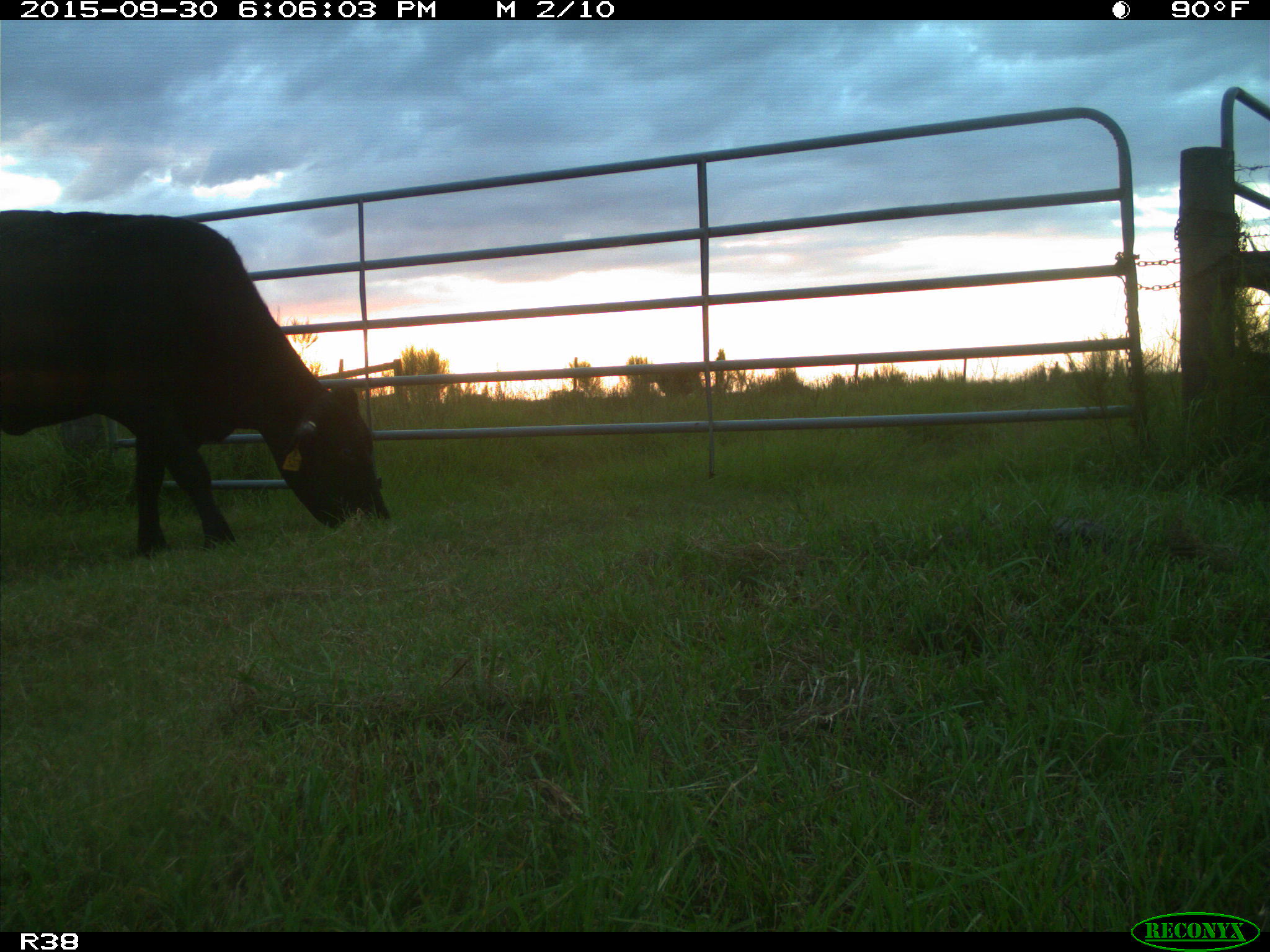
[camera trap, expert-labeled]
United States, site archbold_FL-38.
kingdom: Animalia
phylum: Chordata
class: Mammalia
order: Artiodactyla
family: Bovidae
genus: Bos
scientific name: Bos taurus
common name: domestic cow